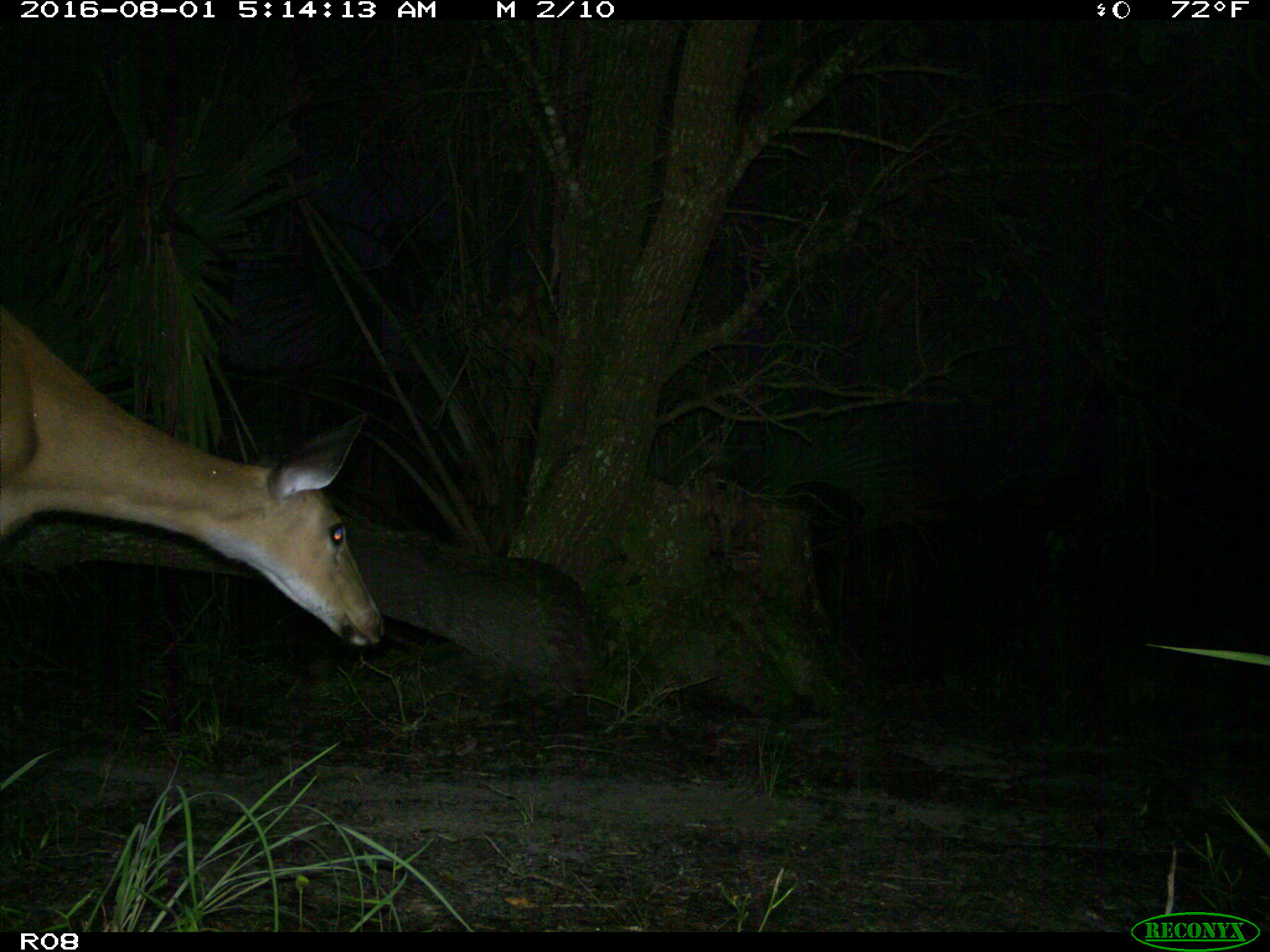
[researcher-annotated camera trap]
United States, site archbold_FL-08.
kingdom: Animalia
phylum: Chordata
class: Mammalia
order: Artiodactyla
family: Cervidae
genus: Odocoileus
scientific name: Odocoileus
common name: deer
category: unidentified deer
Unidentified deer (deer) (Odocoileus).